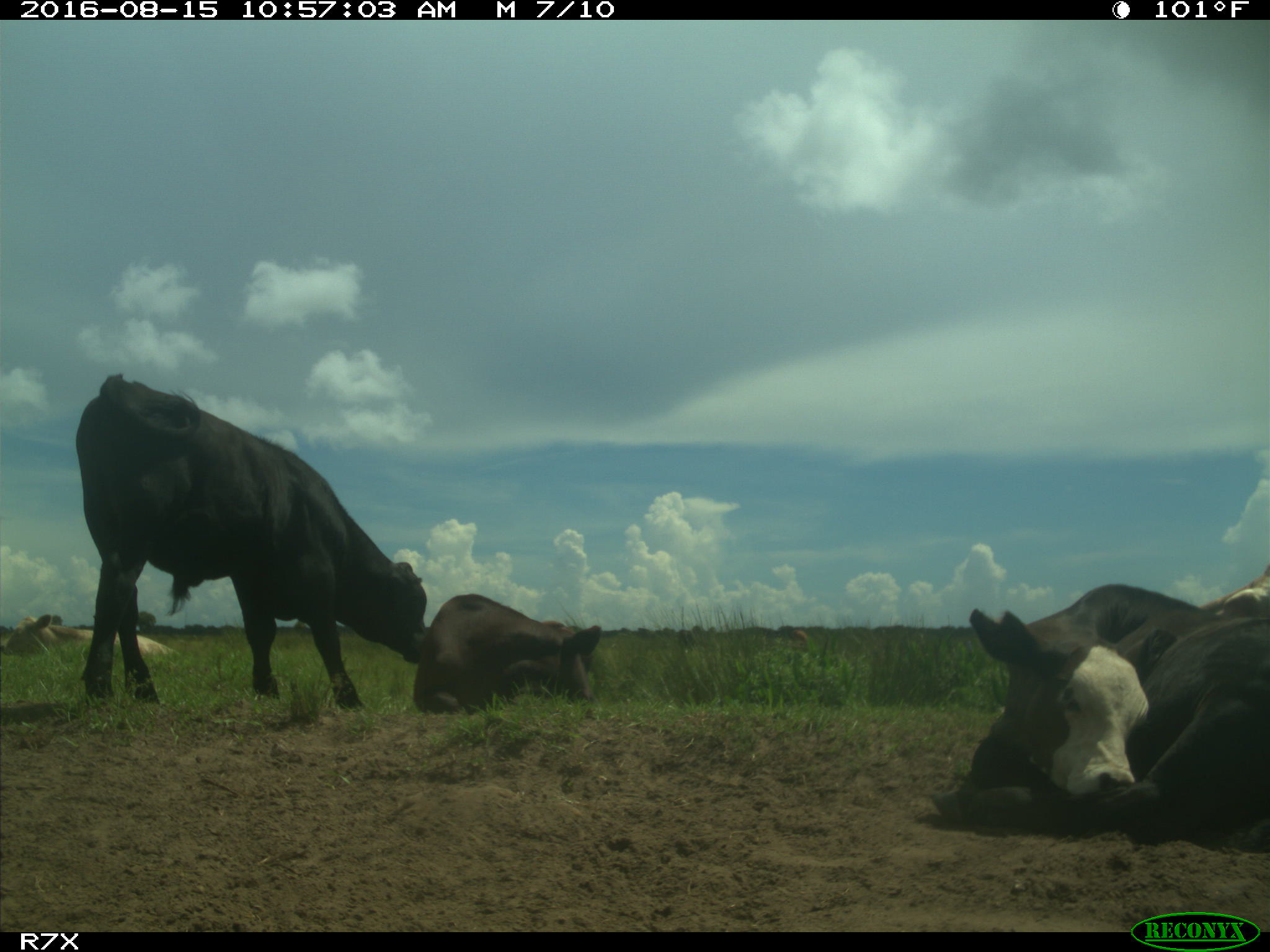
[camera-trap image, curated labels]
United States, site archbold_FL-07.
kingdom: Animalia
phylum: Chordata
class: Mammalia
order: Artiodactyla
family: Bovidae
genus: Bos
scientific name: Bos taurus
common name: domestic cow